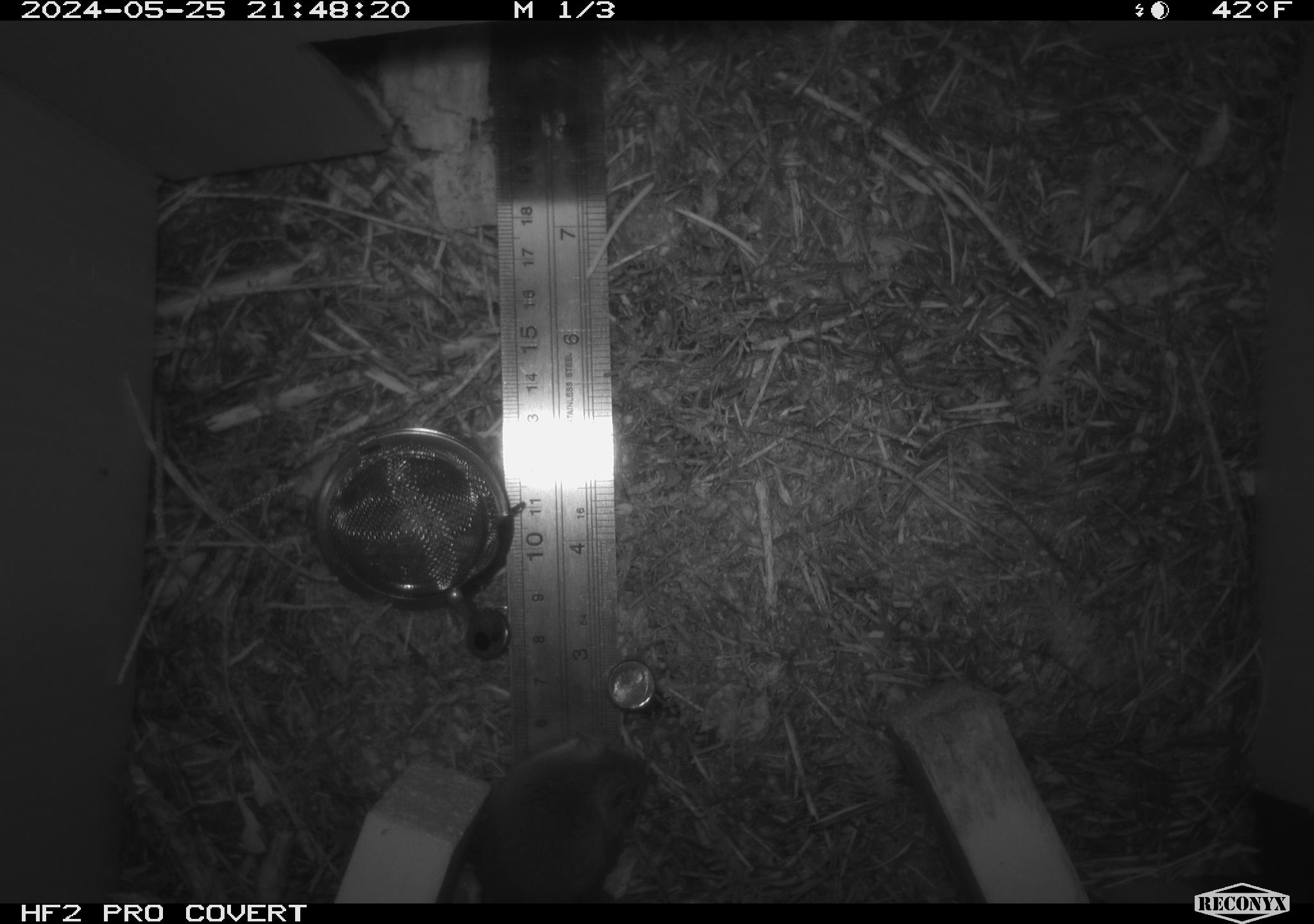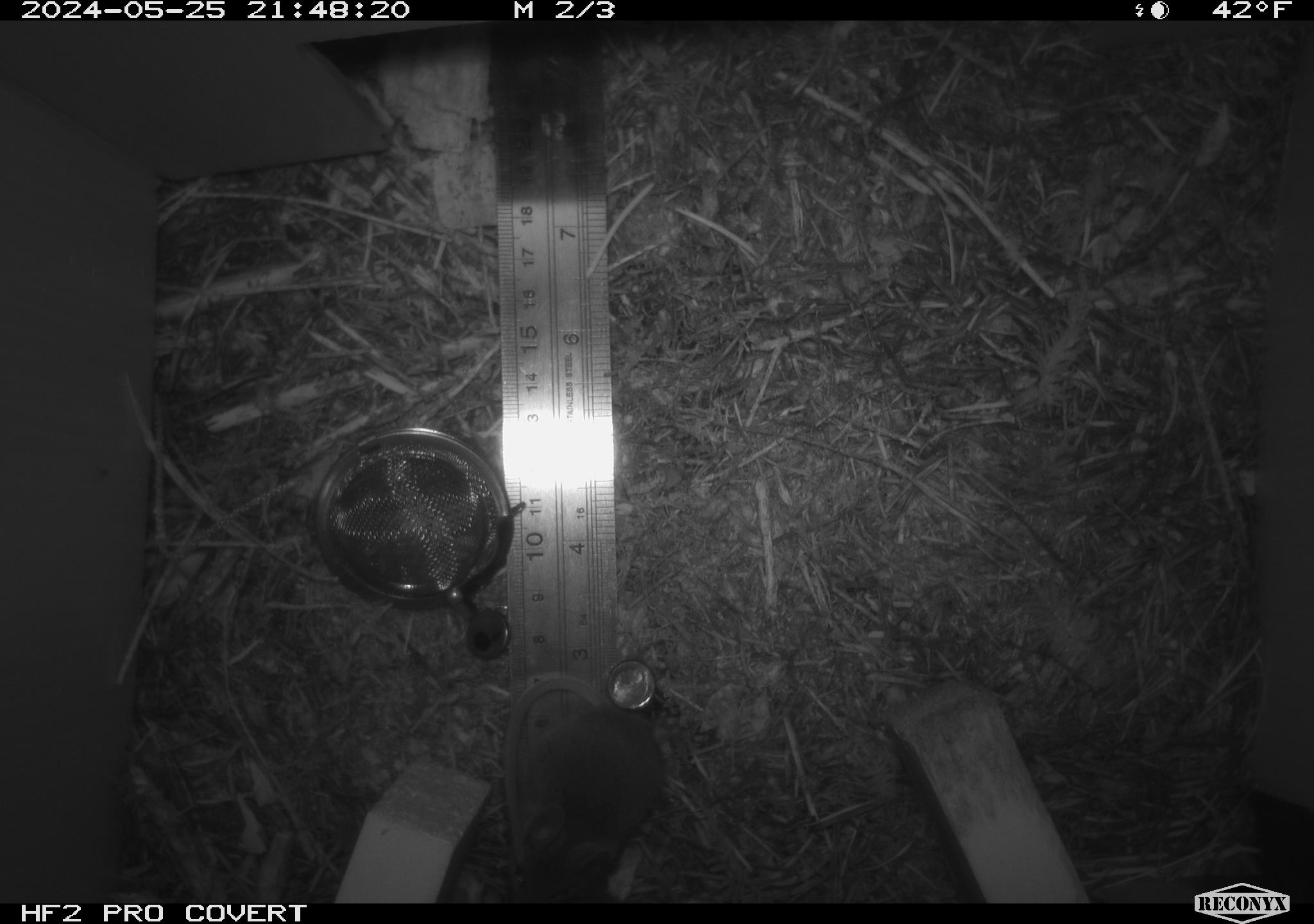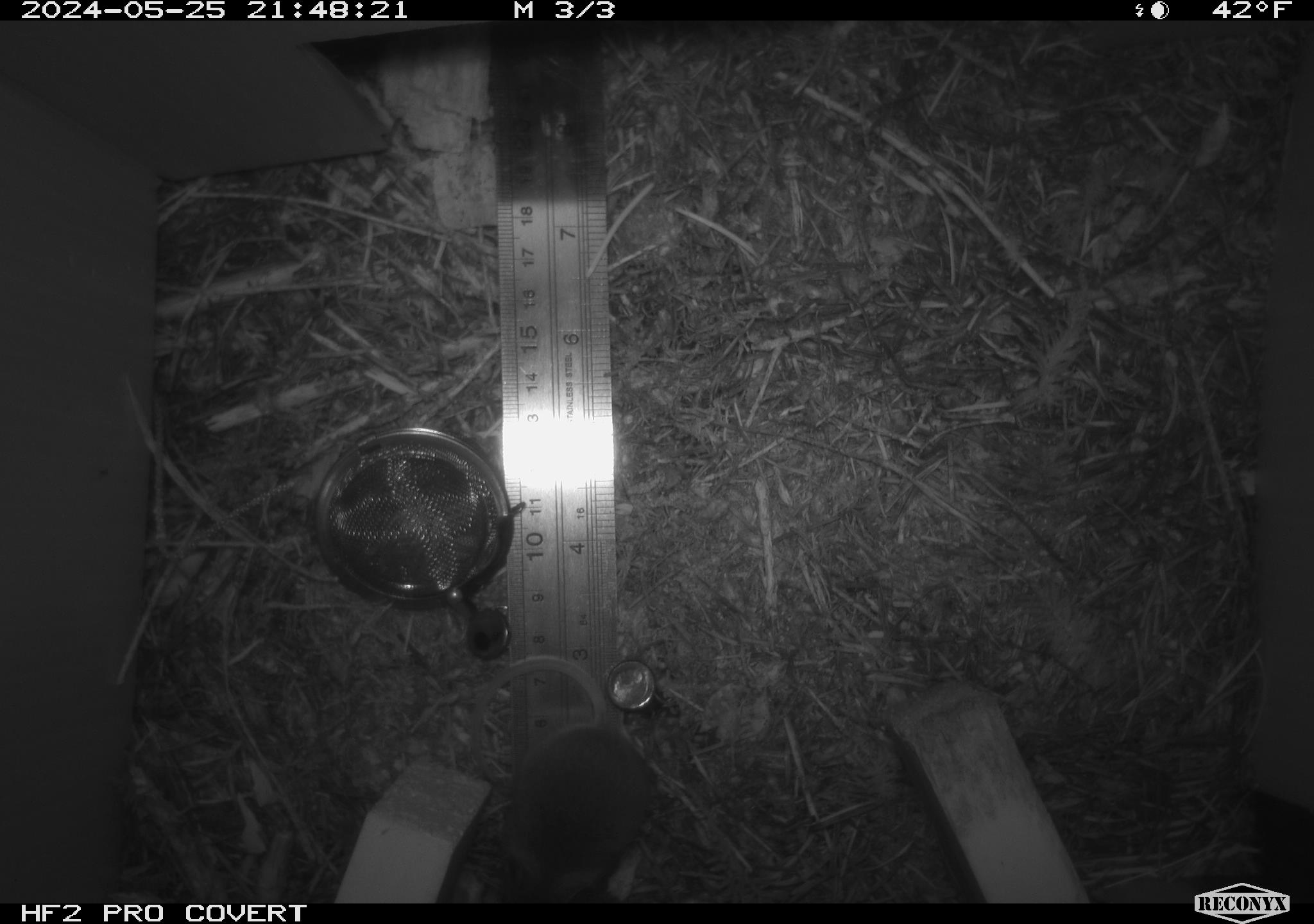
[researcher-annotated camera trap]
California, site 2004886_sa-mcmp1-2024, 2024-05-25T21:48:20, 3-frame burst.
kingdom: Animalia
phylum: Chordata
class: Mammalia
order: Rodentia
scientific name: Rodentia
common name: mouse species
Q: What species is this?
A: Mouse species (Rodentia).